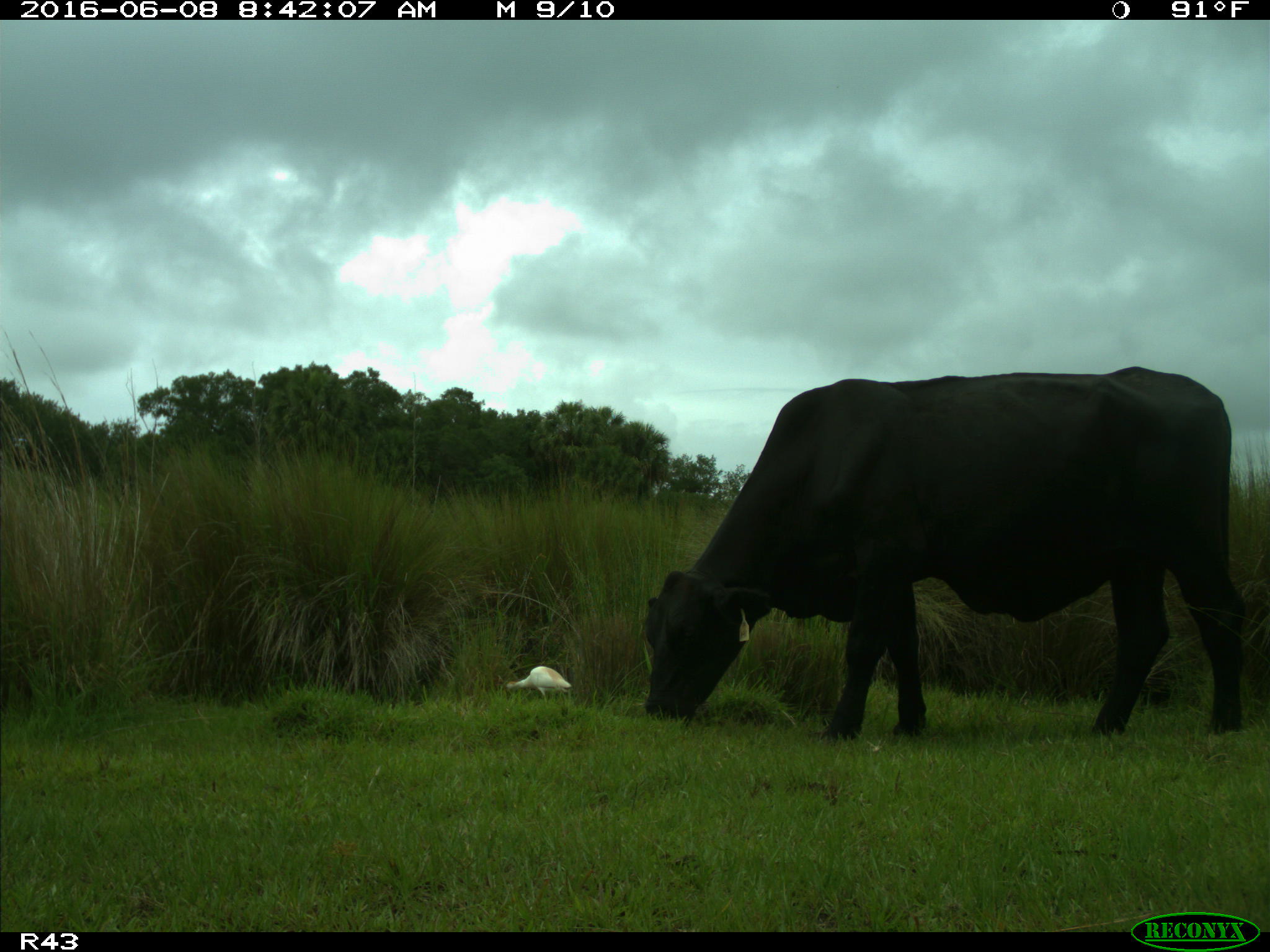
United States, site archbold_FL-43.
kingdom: Animalia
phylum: Chordata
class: Mammalia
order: Artiodactyla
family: Bovidae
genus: Bos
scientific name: Bos taurus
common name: domestic cow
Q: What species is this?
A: Bos taurus (domestic cow).